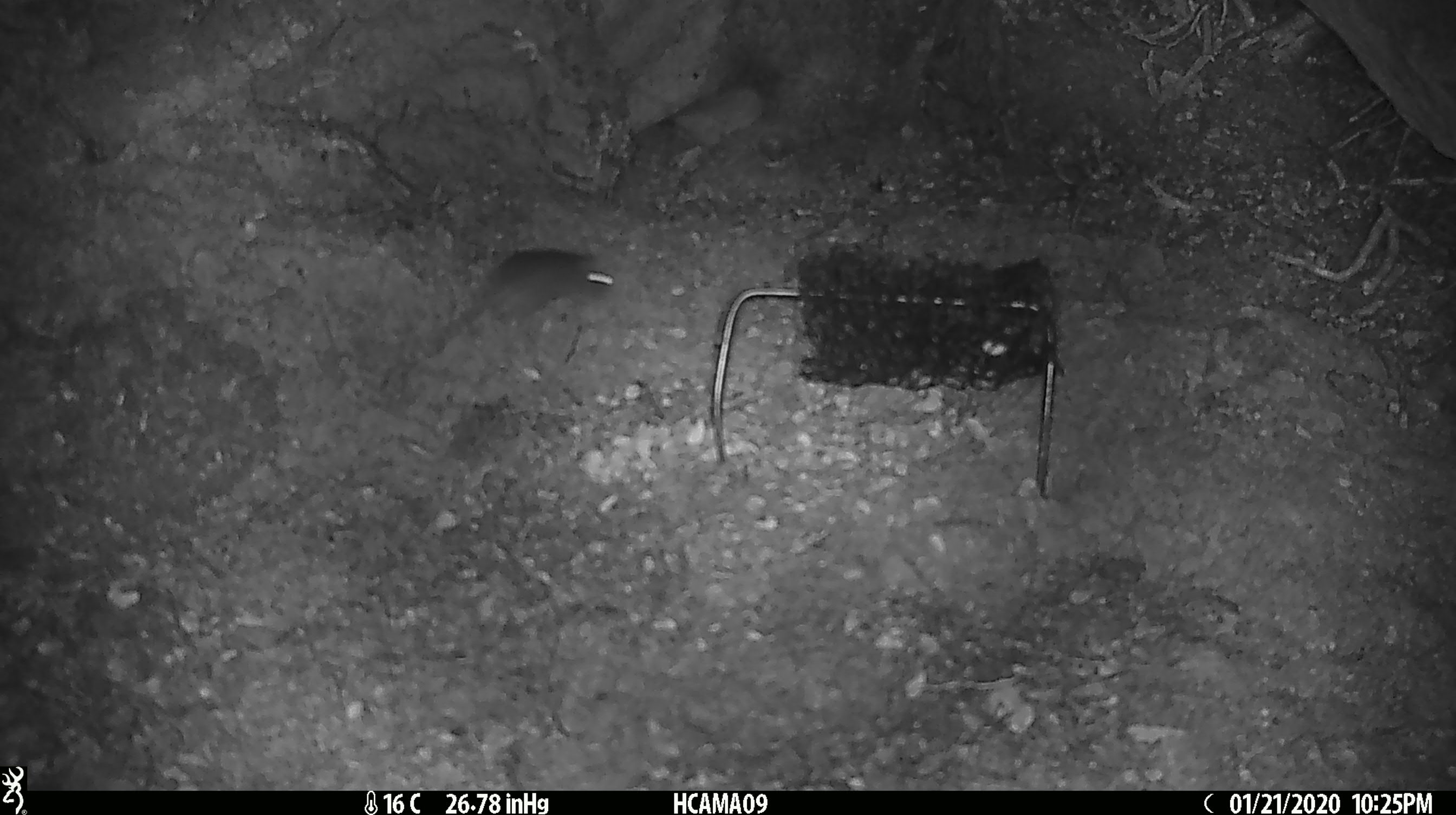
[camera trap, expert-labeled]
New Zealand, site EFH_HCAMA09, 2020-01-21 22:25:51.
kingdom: Animalia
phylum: Chordata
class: Mammalia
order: Rodentia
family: Muridae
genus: Mus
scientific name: Mus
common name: mouse